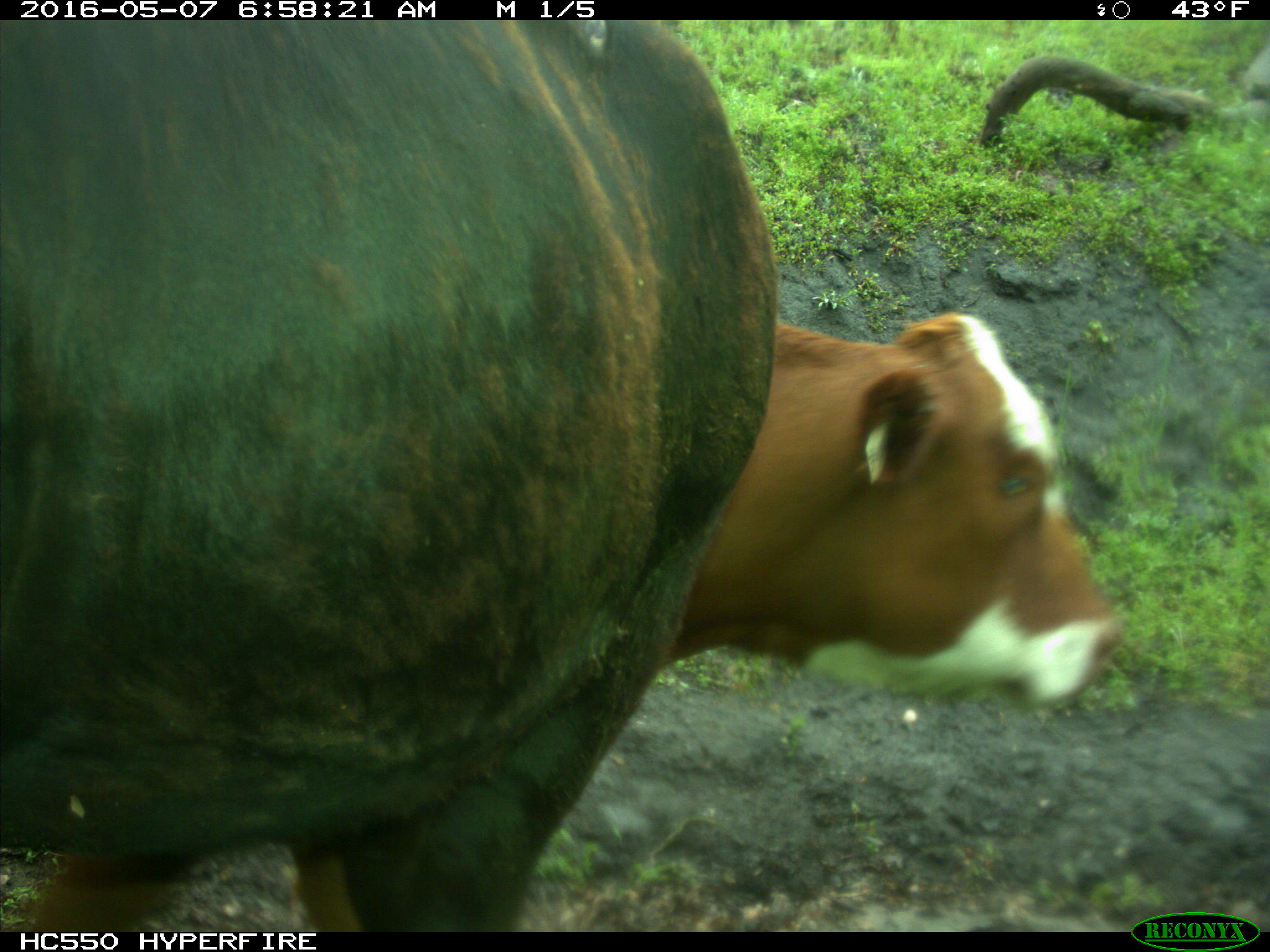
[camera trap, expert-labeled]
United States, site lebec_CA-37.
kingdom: Animalia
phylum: Chordata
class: Mammalia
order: Artiodactyla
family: Bovidae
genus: Bos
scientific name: Bos taurus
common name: domestic cow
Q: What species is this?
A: Bos taurus (domestic cow).